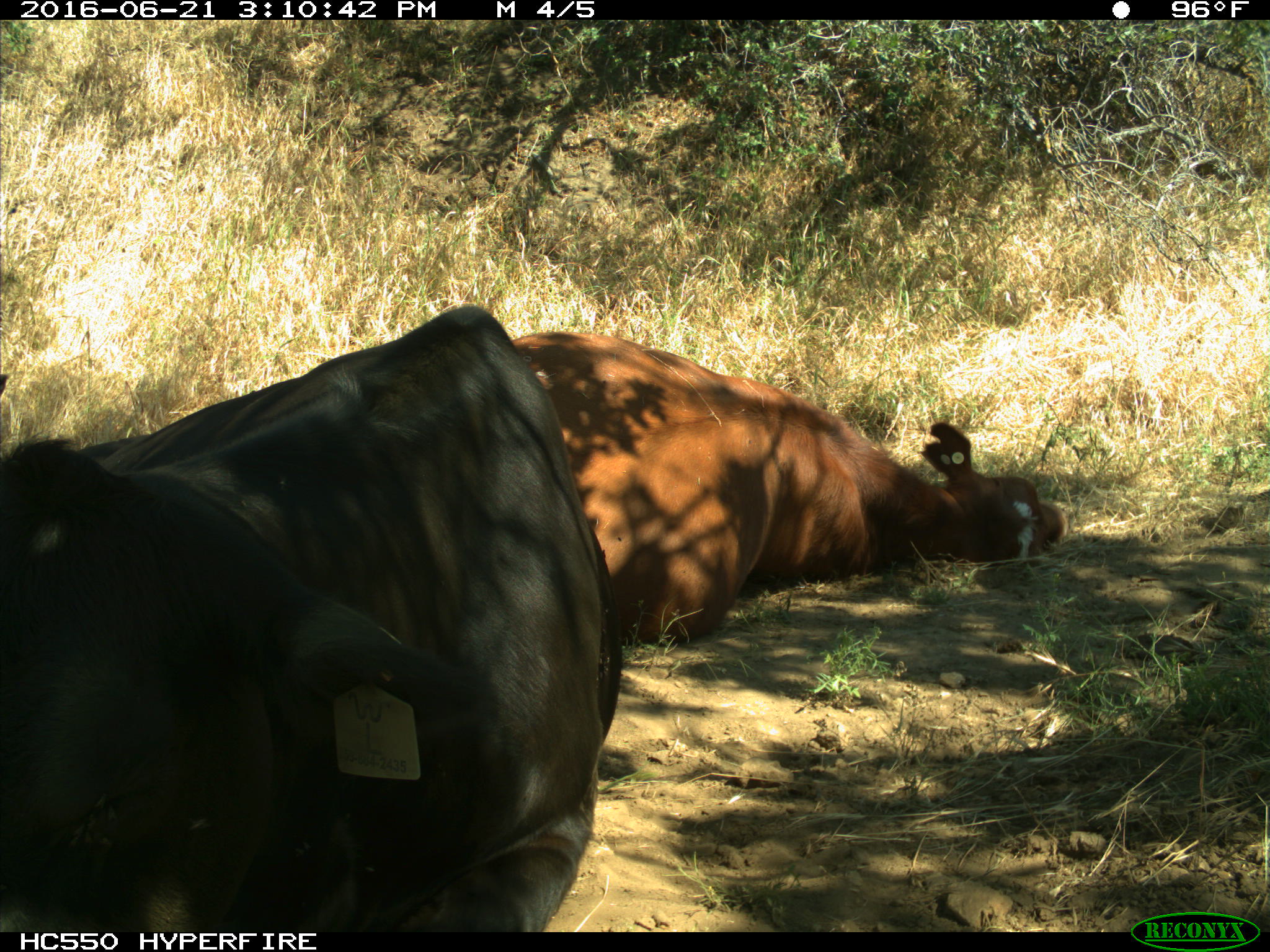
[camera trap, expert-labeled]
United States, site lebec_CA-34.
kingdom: Animalia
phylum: Chordata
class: Mammalia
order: Artiodactyla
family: Bovidae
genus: Bos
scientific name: Bos taurus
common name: domestic cow